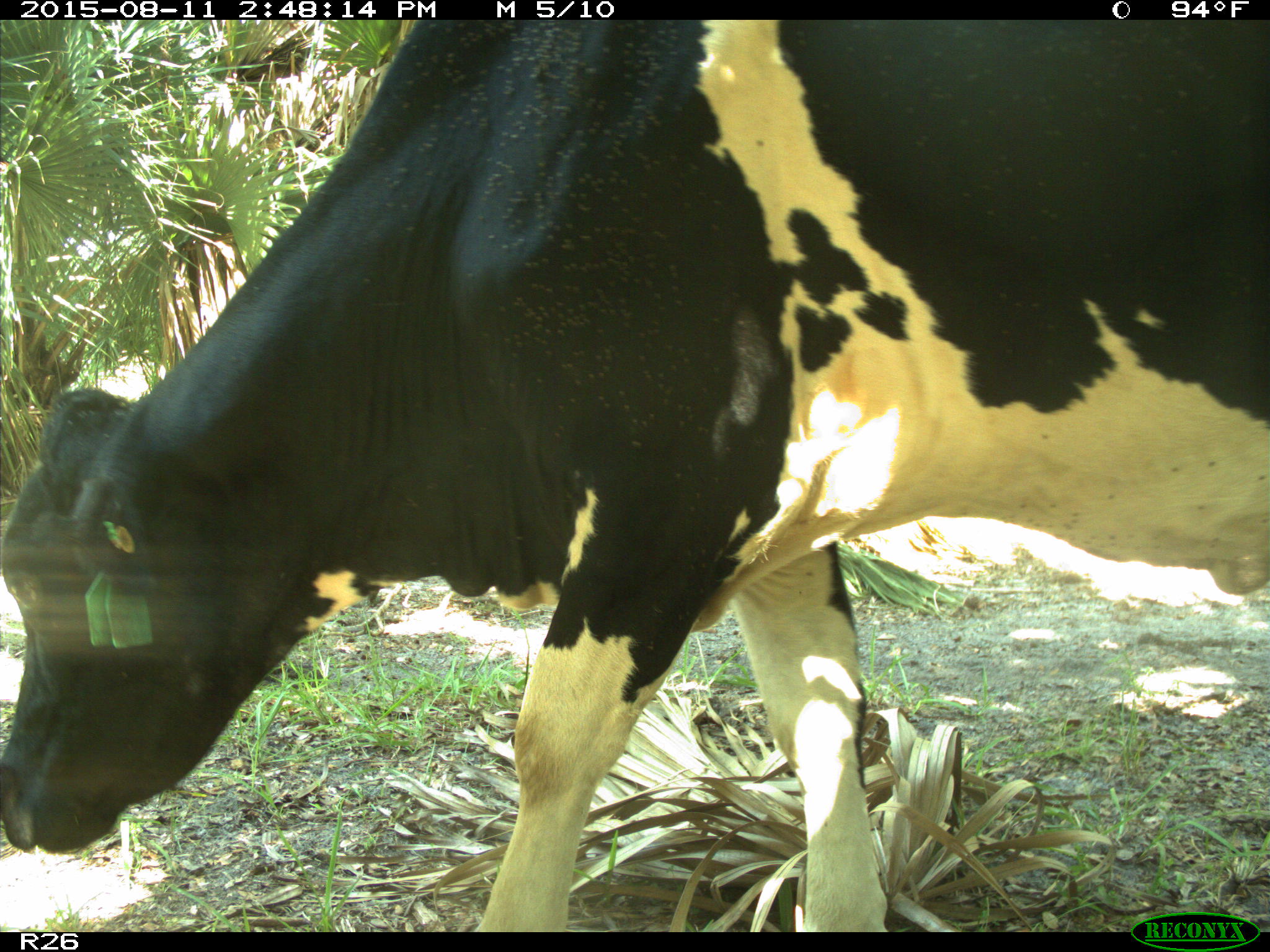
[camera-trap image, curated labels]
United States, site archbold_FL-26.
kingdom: Animalia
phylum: Chordata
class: Mammalia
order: Artiodactyla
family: Bovidae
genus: Bos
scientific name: Bos taurus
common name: domestic cow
Bos taurus (domestic cow).